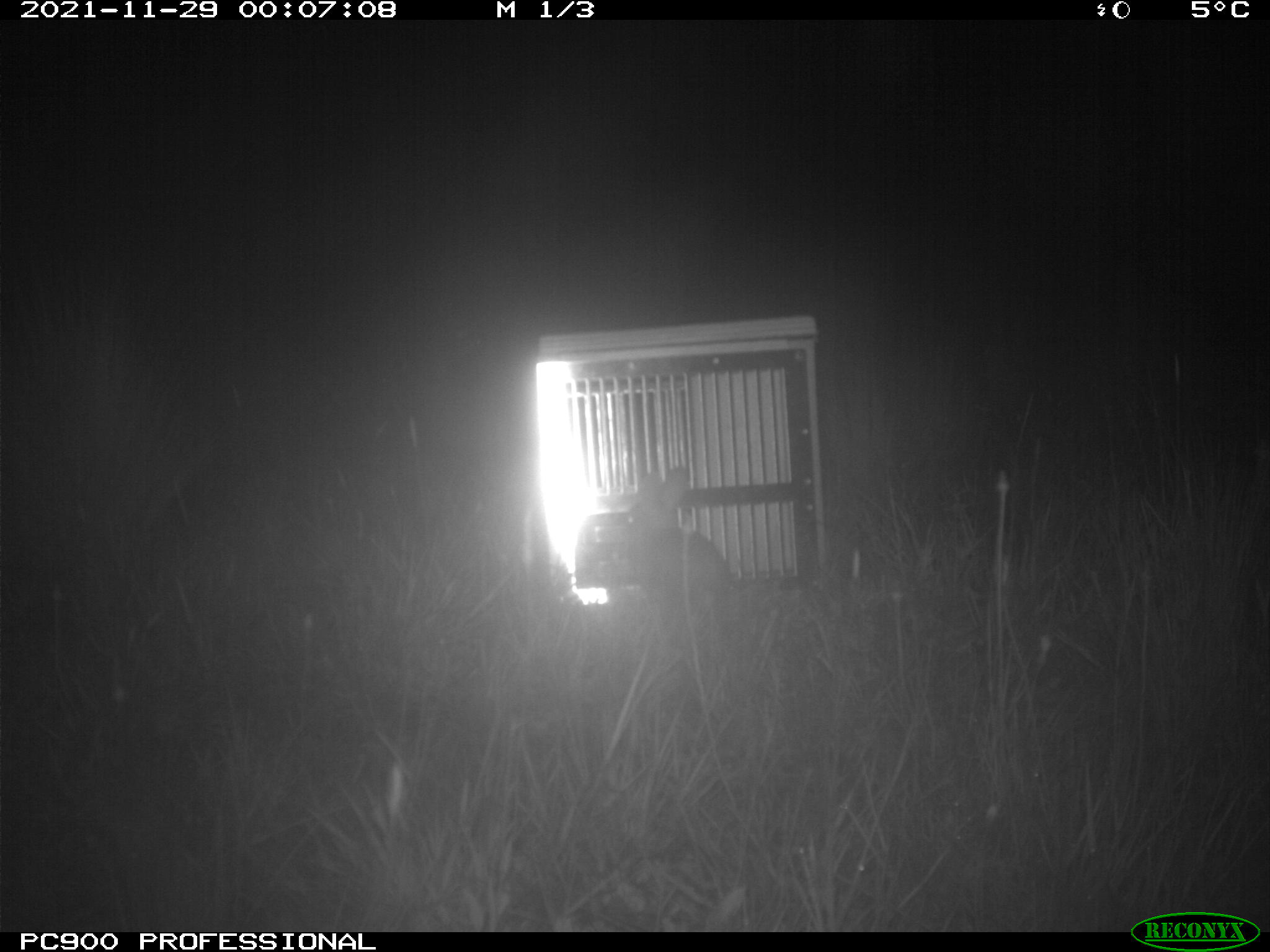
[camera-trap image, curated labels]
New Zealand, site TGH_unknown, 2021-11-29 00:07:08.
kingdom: Animalia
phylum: Chordata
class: Mammalia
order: Lagomorpha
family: Leporidae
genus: Oryctolagus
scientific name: Oryctolagus cuniculus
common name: european rabbit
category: rabbit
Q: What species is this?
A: Rabbit (european rabbit) (Oryctolagus cuniculus).